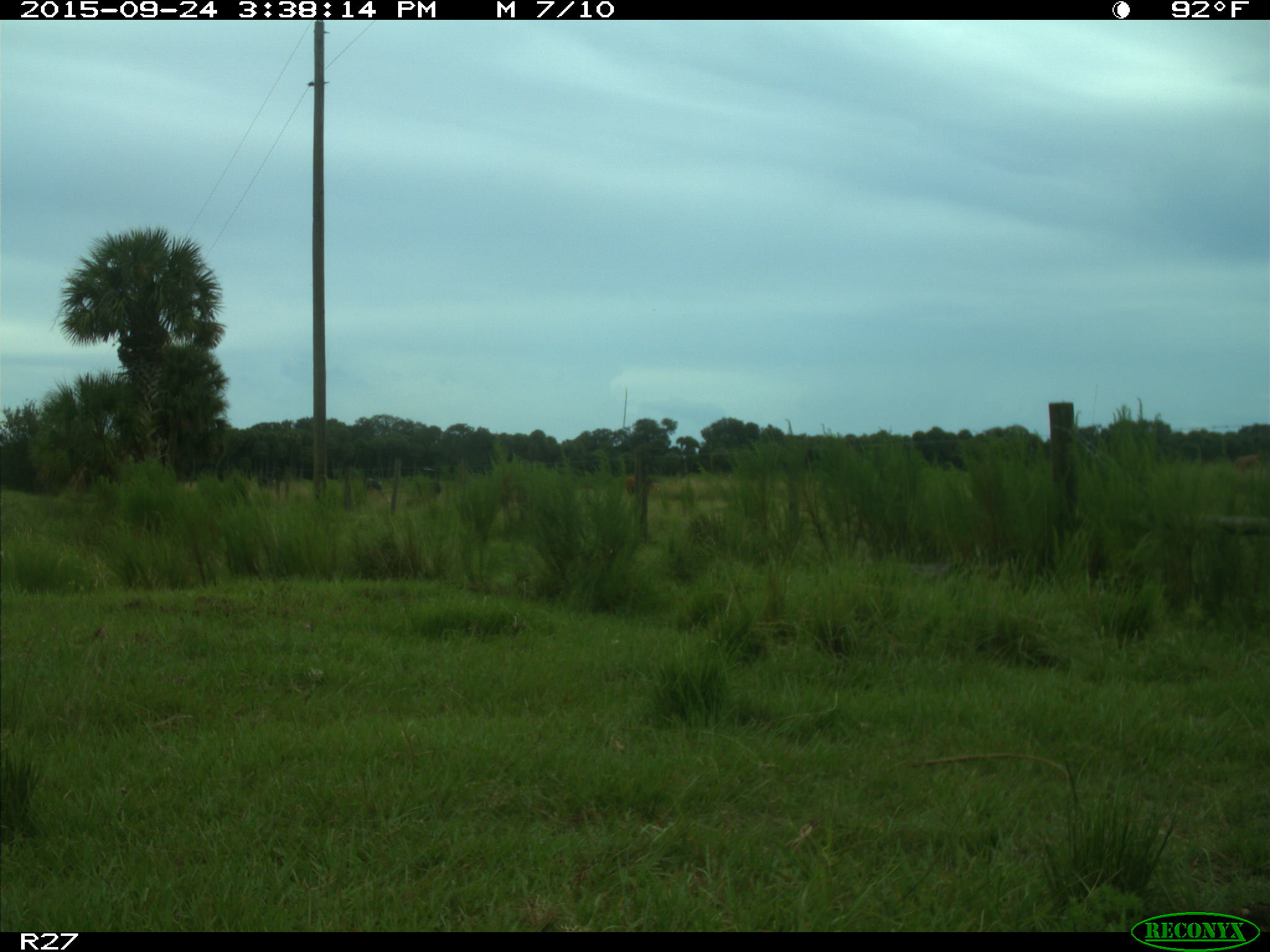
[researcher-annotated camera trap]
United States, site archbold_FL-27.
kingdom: Animalia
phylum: Chordata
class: Mammalia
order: Artiodactyla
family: Bovidae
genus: Bos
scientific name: Bos taurus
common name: domestic cow